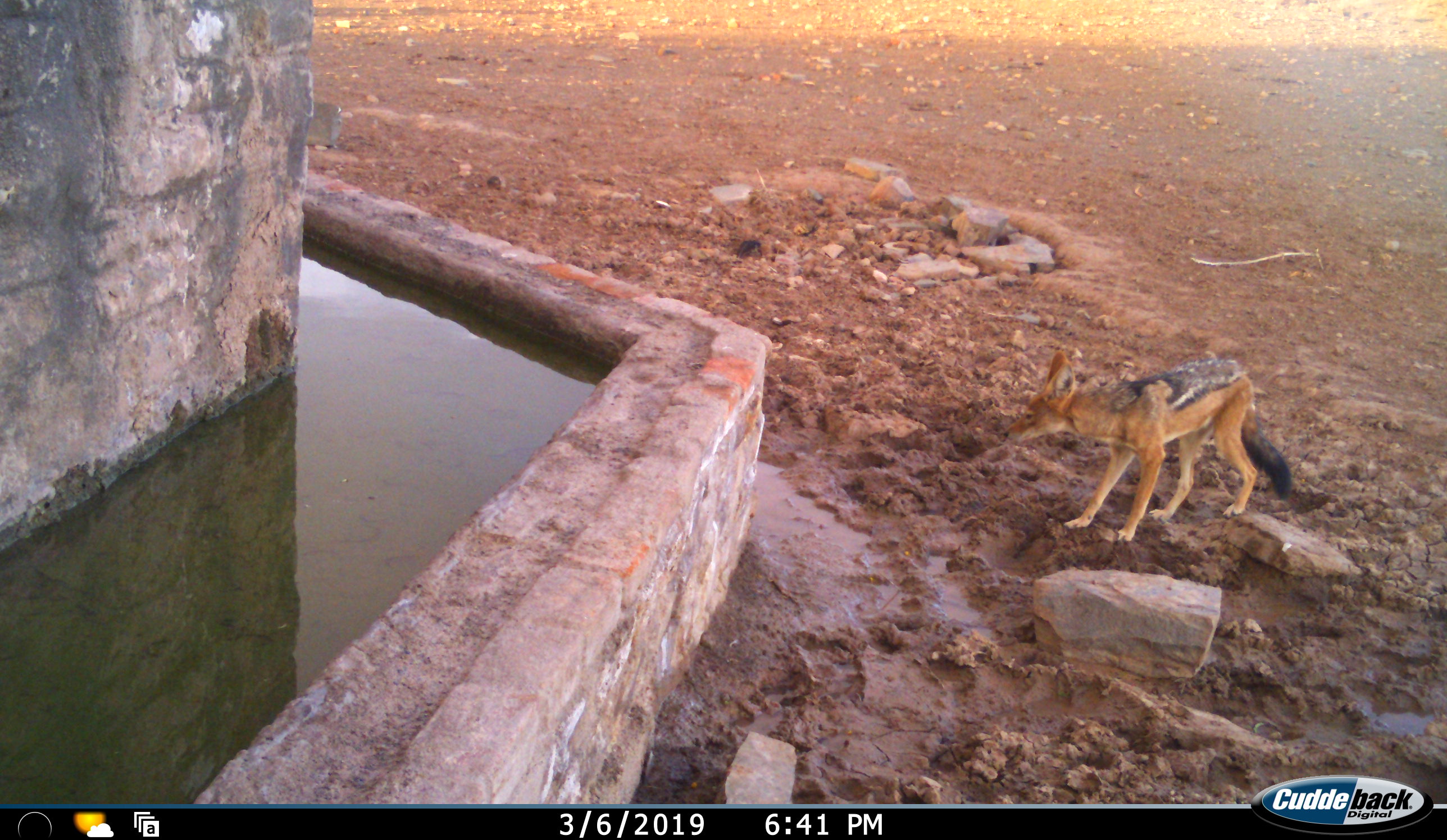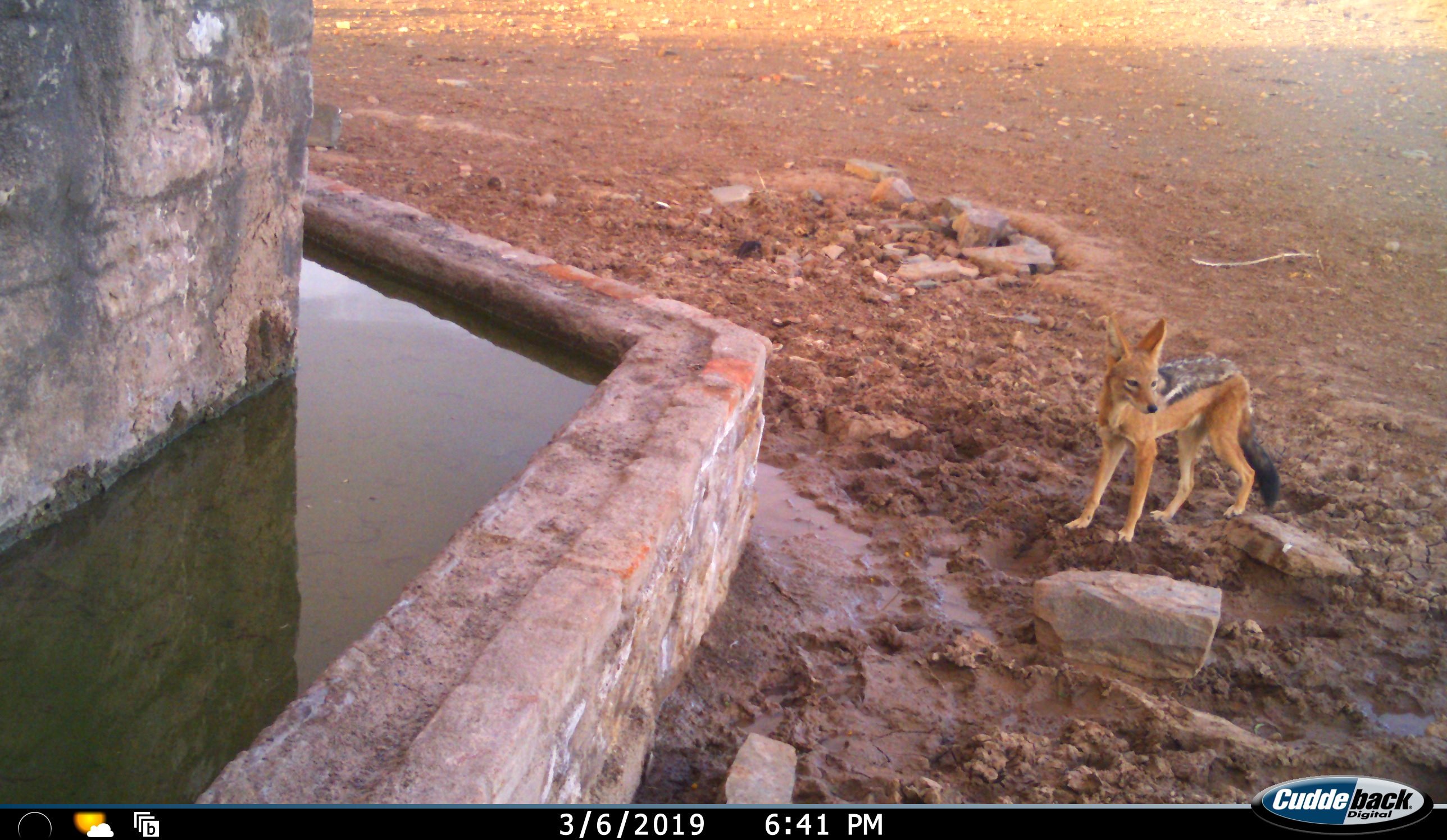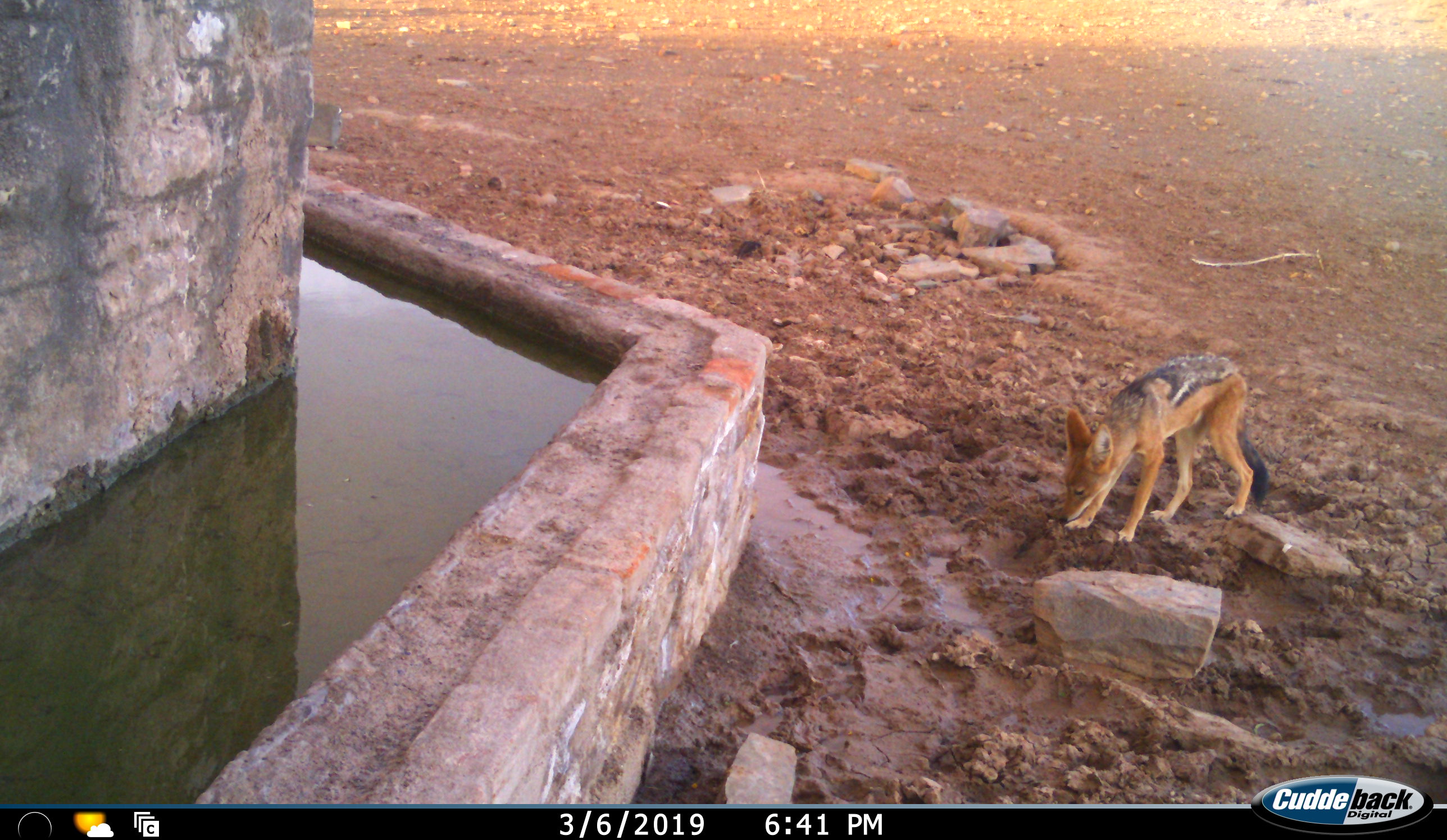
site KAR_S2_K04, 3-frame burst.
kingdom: Animalia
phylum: Chordata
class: Mammalia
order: Carnivora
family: Canidae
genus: Lupulella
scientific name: Lupulella mesomelas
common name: black-backed jackal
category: jackalblackbacked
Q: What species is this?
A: Jackalblackbacked (black-backed jackal) (Lupulella mesomelas).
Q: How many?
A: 1.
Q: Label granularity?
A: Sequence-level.